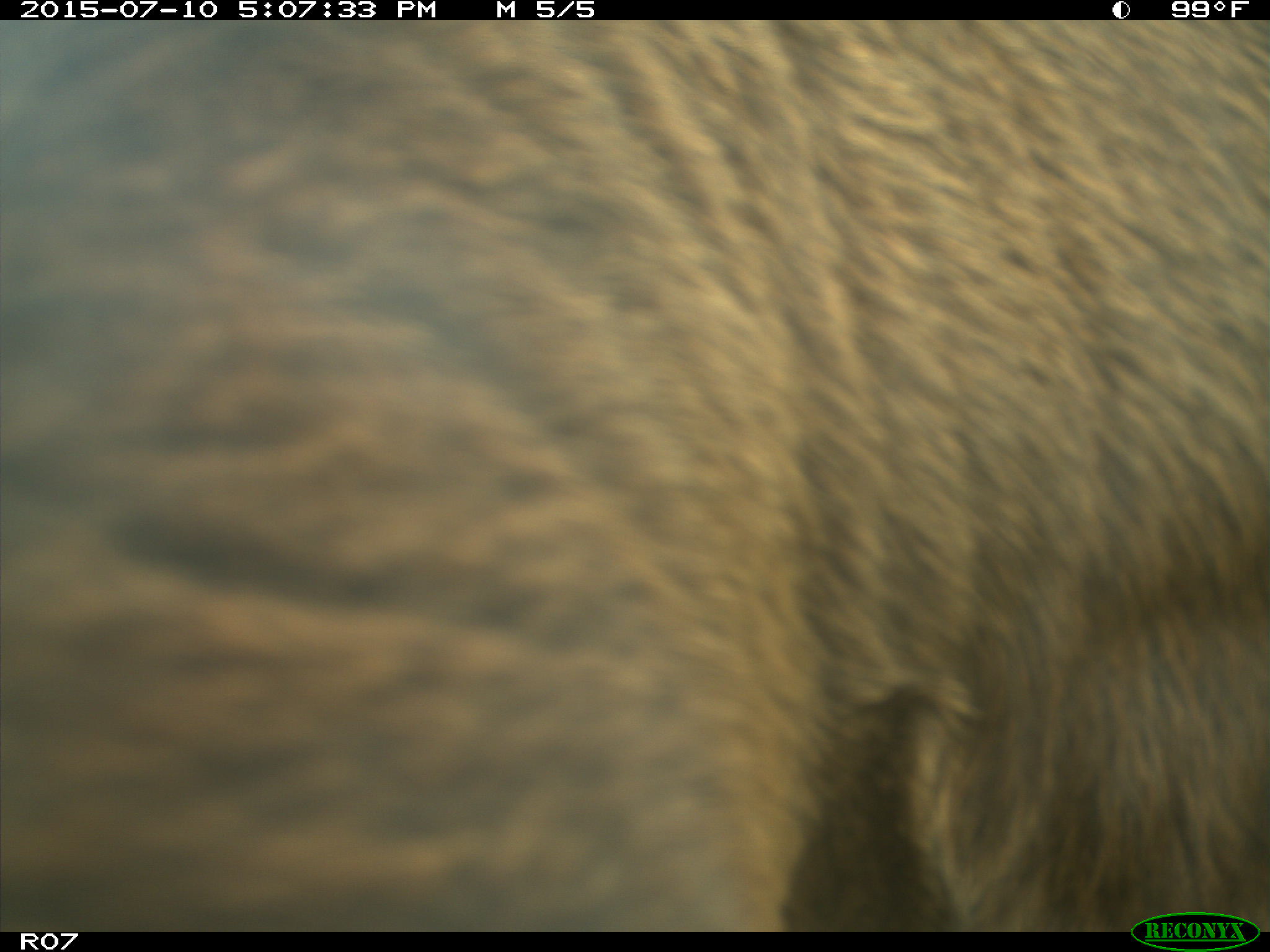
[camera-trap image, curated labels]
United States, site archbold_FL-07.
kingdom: Animalia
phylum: Chordata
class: Mammalia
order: Artiodactyla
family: Bovidae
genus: Bos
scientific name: Bos taurus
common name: domestic cow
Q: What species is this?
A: Bos taurus (domestic cow).